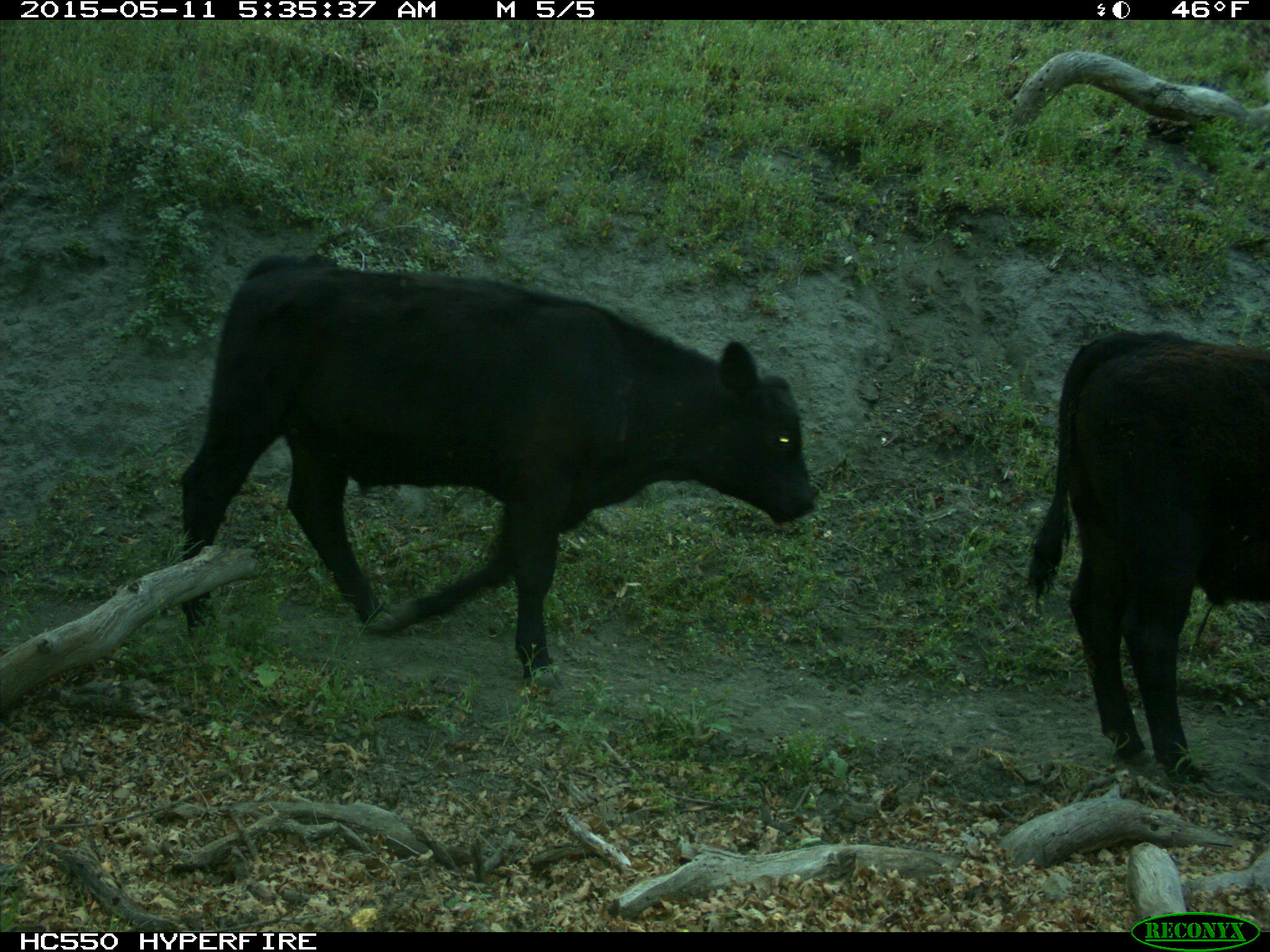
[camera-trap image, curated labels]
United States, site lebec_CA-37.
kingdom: Animalia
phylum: Chordata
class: Mammalia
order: Artiodactyla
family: Bovidae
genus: Bos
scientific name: Bos taurus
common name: domestic cow